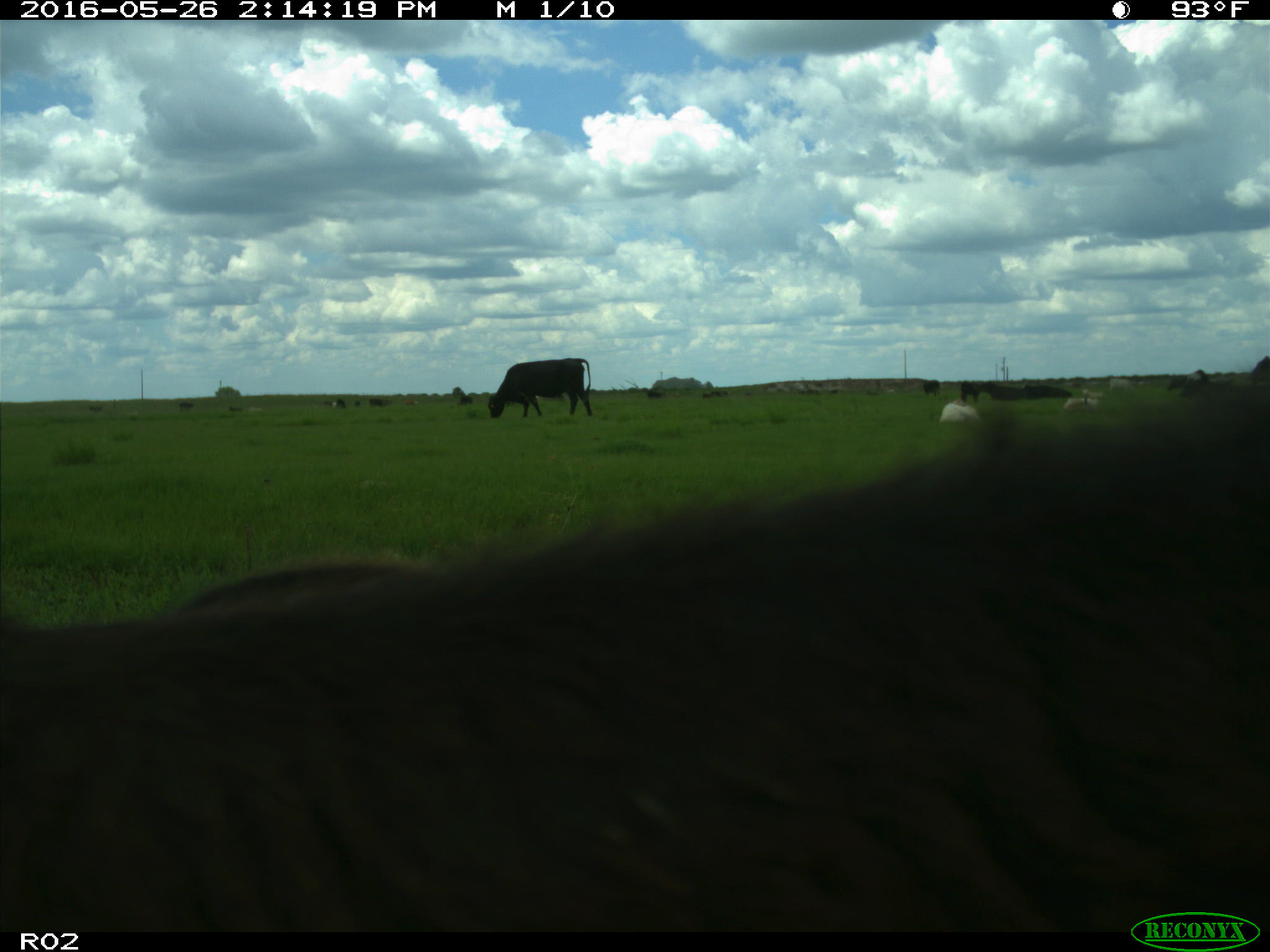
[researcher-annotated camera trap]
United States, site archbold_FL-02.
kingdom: Animalia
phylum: Chordata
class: Mammalia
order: Artiodactyla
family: Bovidae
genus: Bos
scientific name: Bos taurus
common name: domestic cow